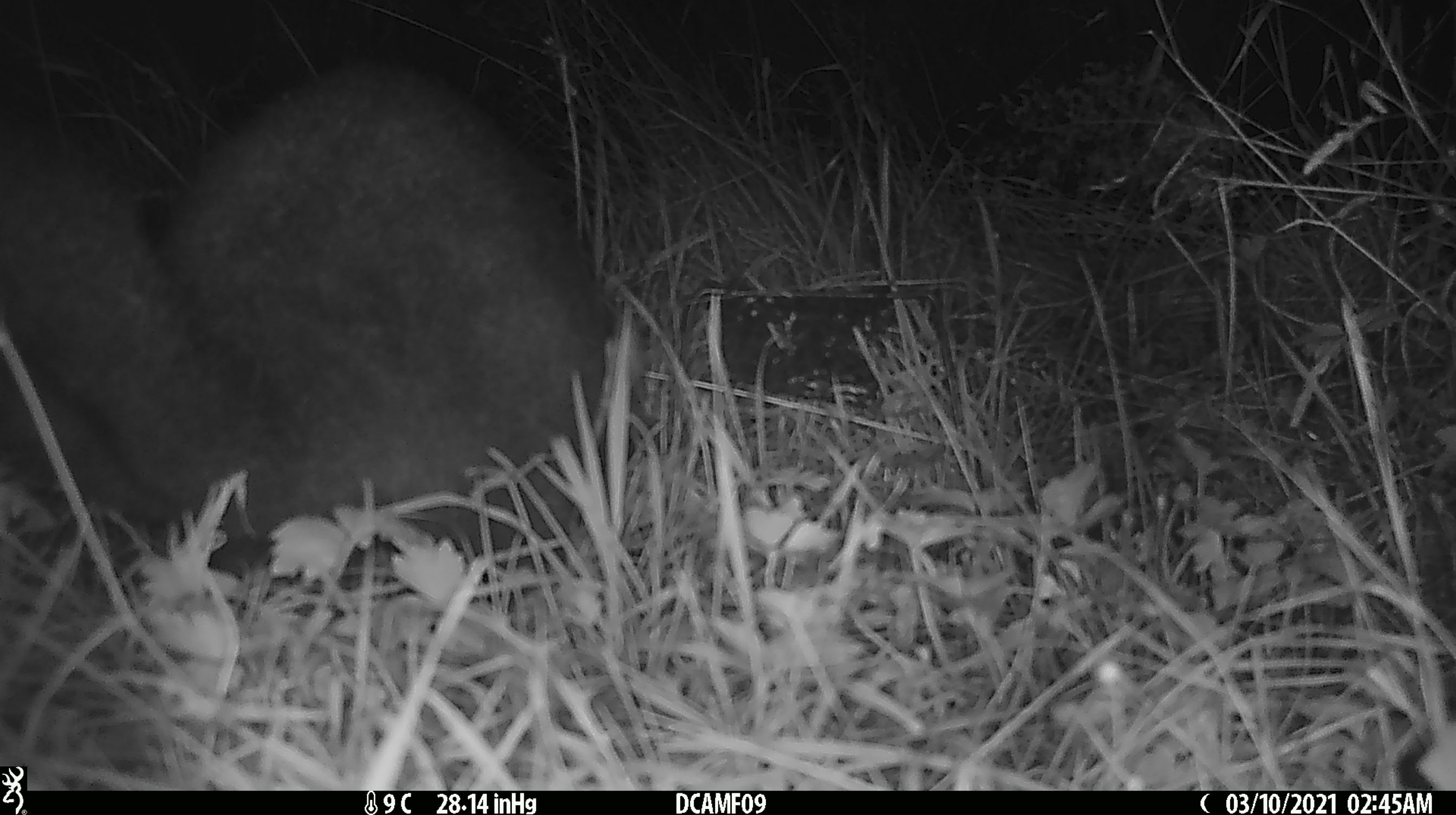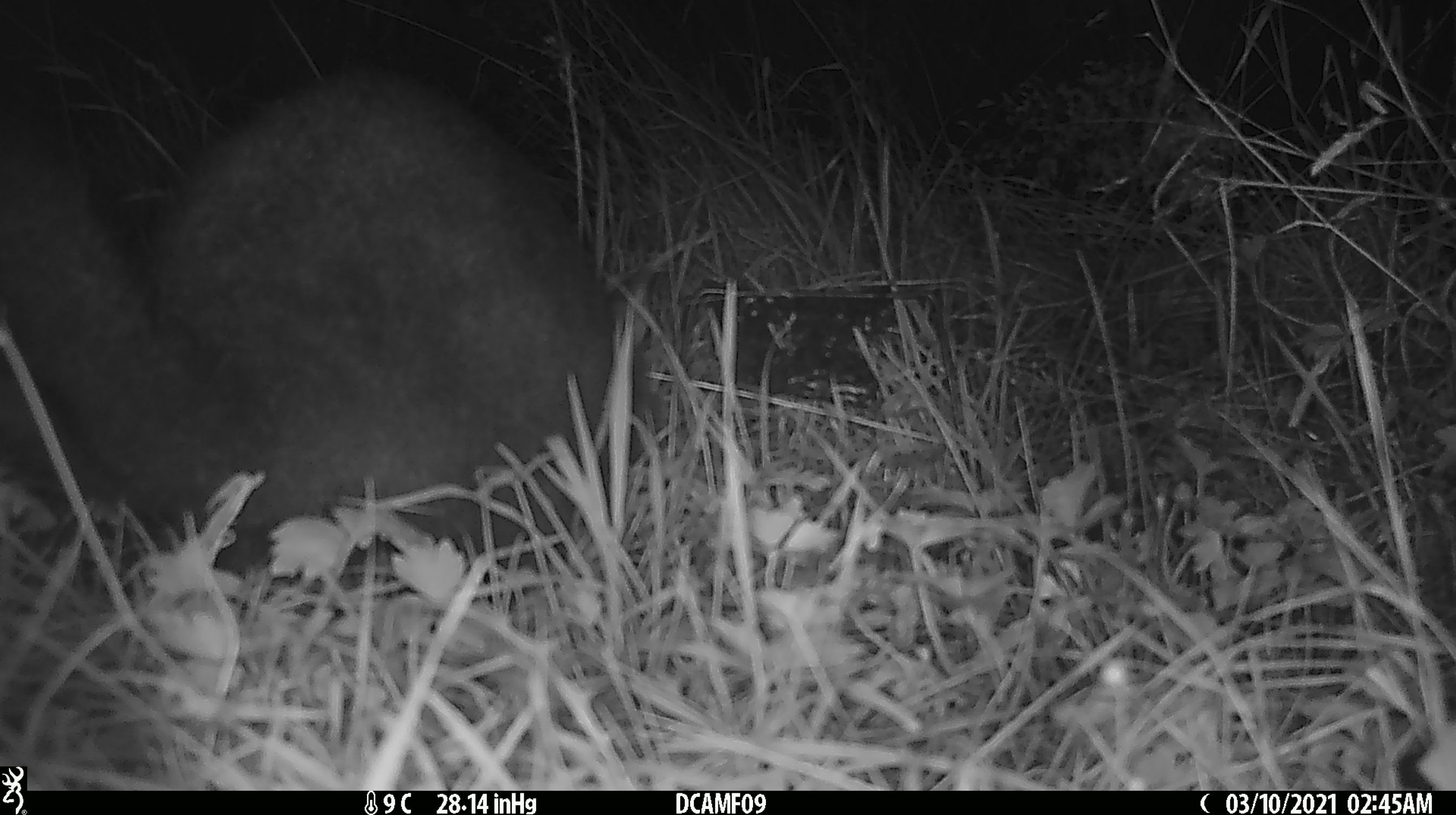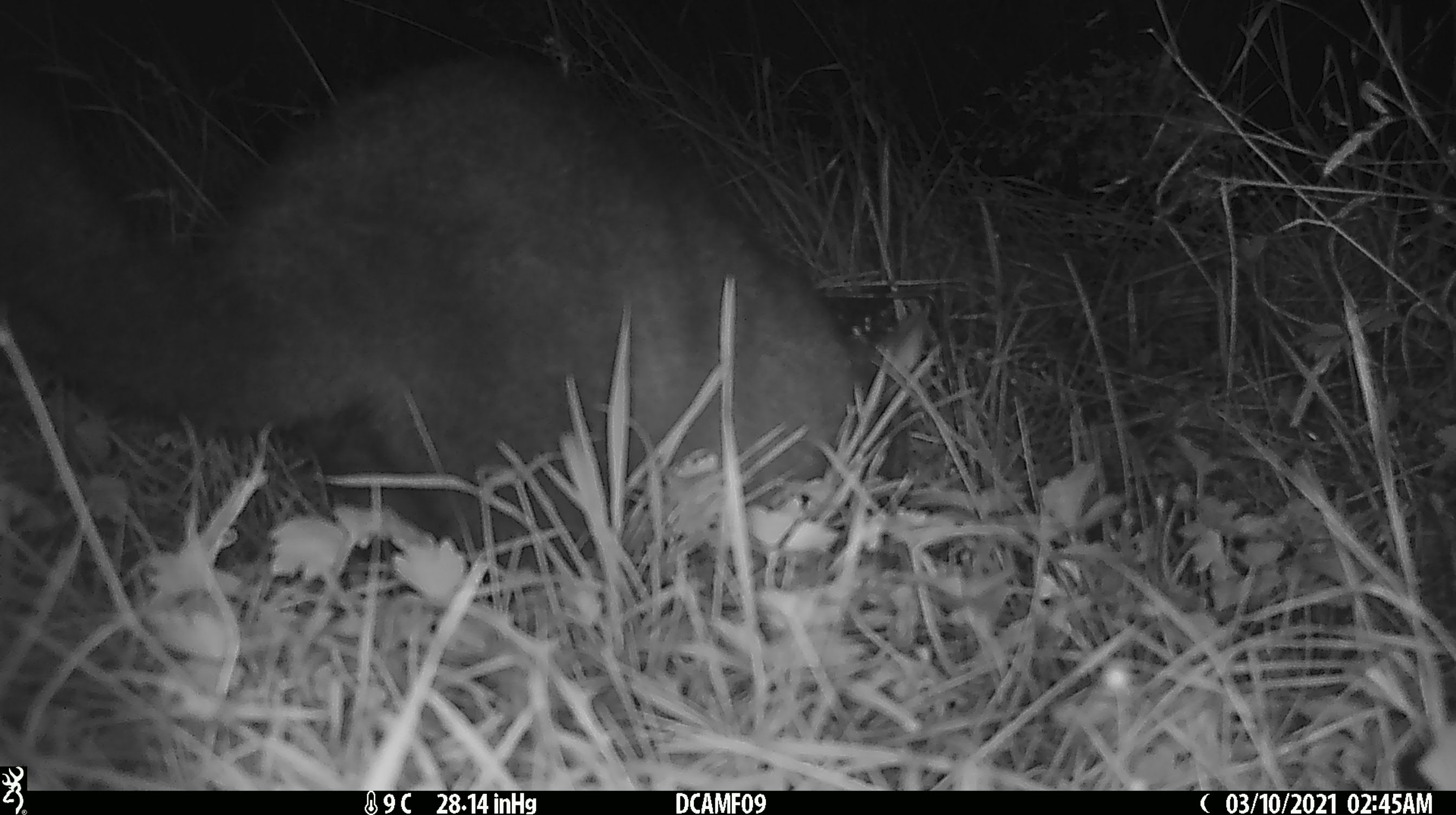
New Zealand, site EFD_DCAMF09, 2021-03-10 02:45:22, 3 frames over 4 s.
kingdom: Animalia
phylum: Chordata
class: Mammalia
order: Diprotodontia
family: Phalangeridae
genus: Trichosurus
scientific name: Trichosurus vulpecula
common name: common brushtail possum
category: possum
Possum (common brushtail possum) (Trichosurus vulpecula).